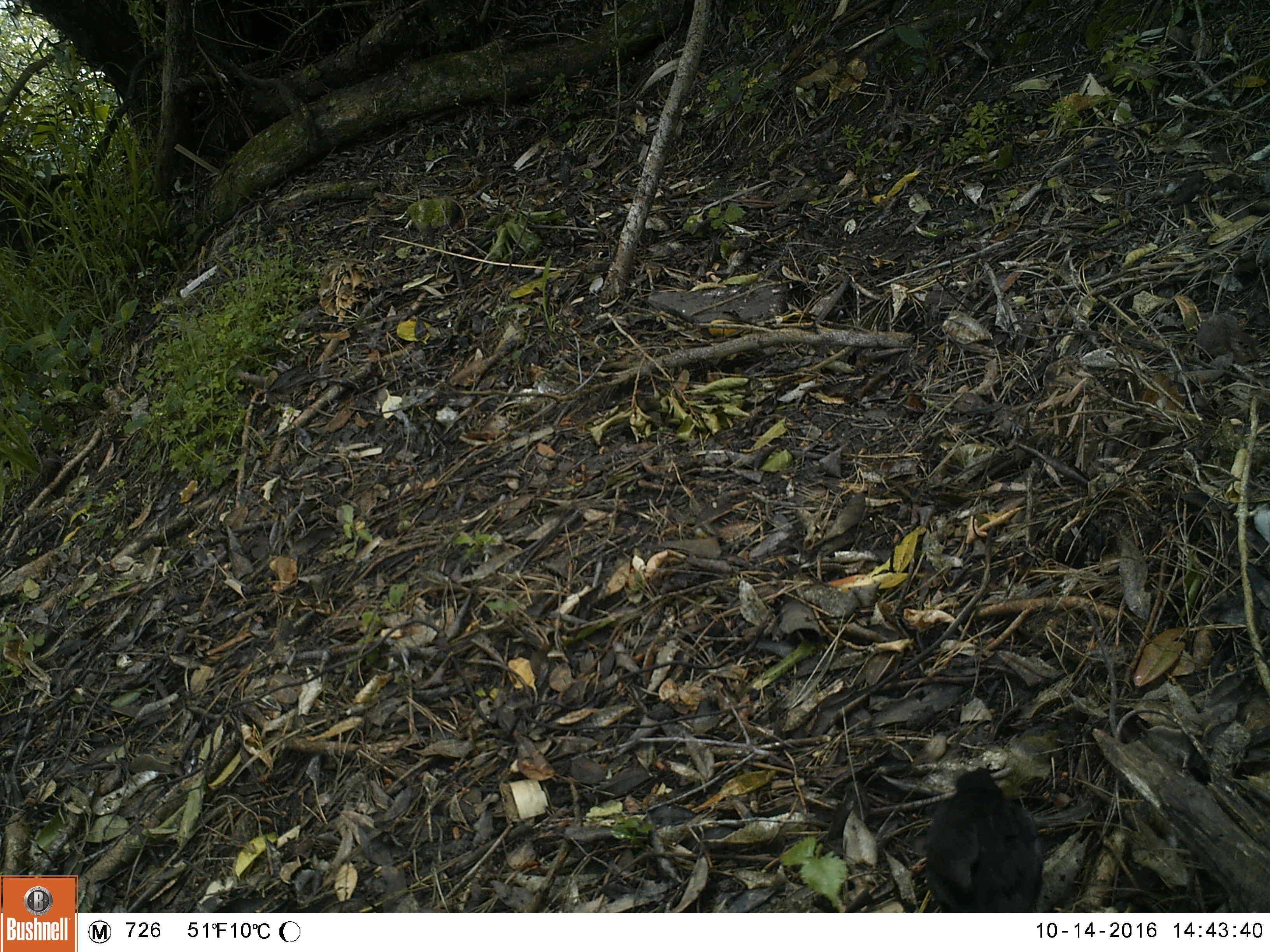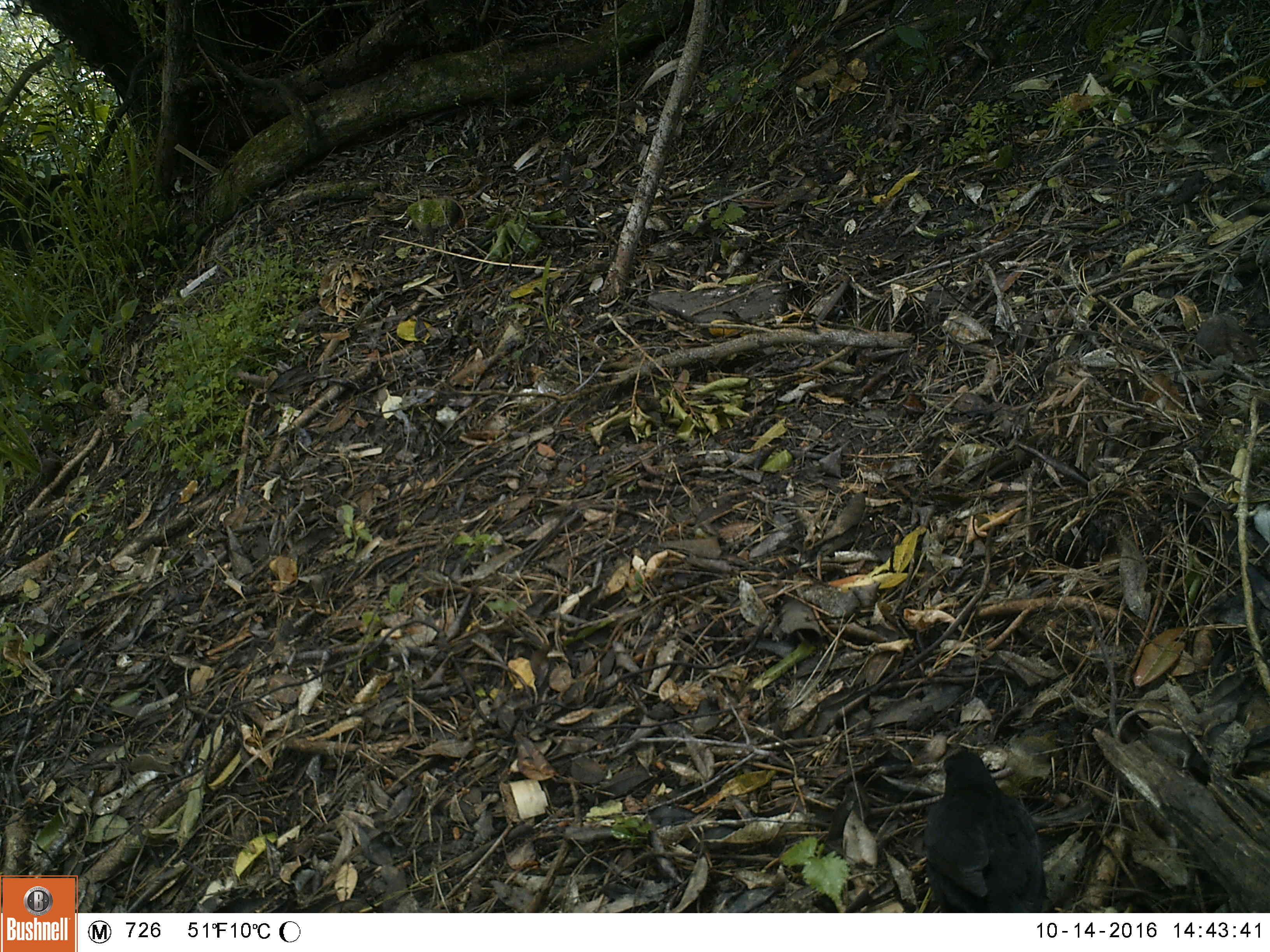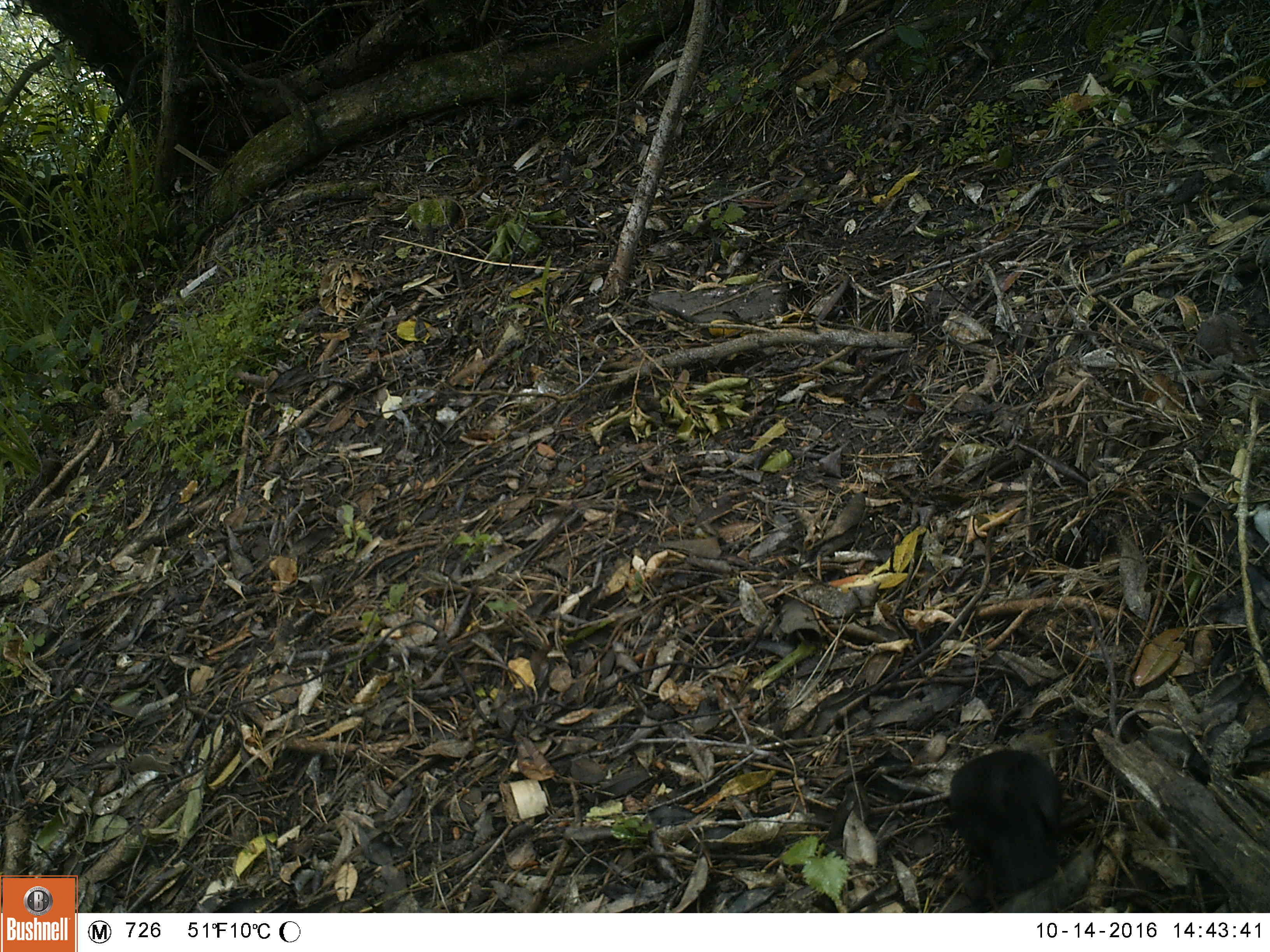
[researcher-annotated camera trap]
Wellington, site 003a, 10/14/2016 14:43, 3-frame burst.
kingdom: Animalia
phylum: Chordata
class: Aves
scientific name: Aves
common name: bird